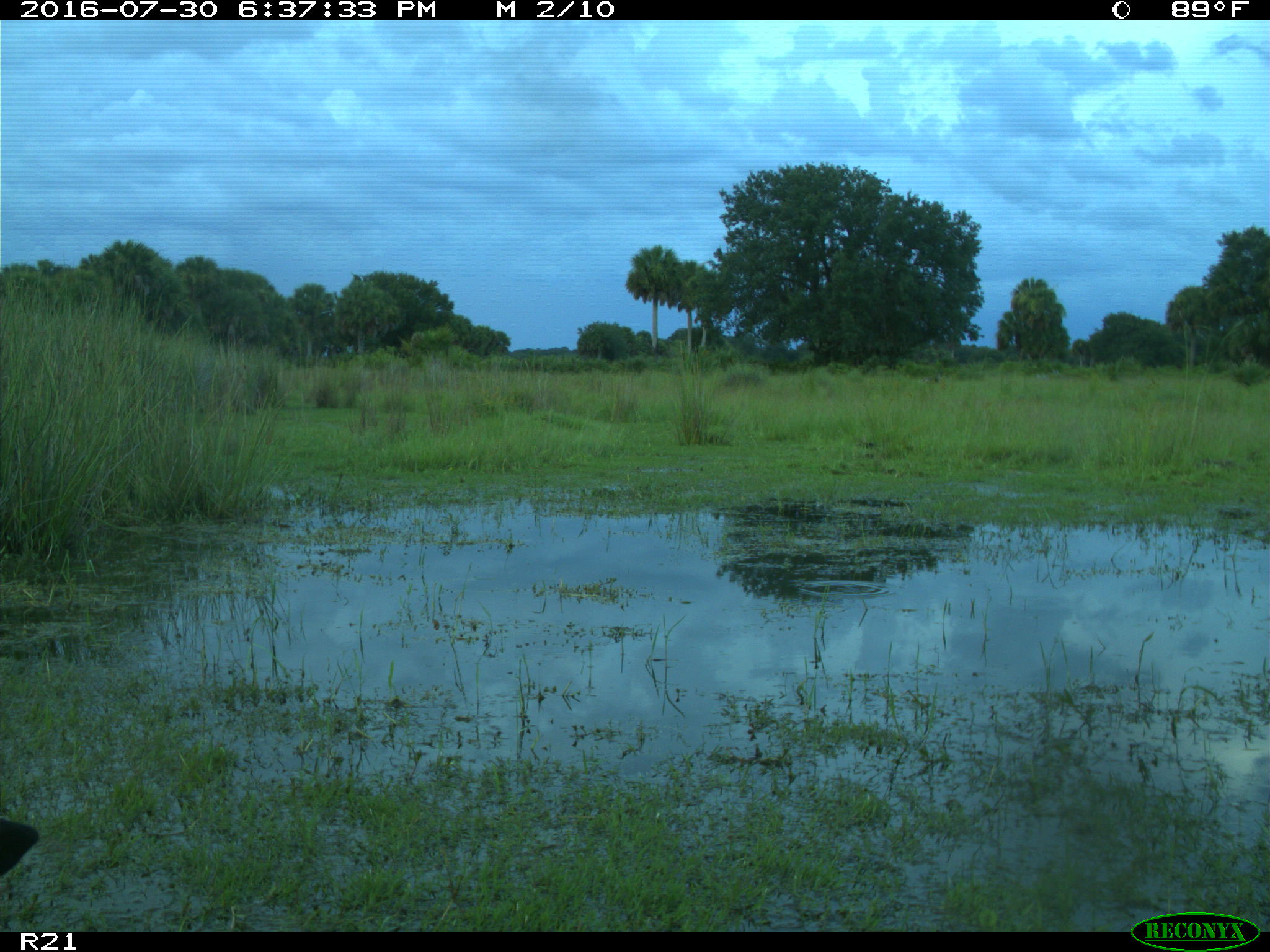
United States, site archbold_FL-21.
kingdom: Animalia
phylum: Chordata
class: Mammalia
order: Artiodactyla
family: Bovidae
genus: Bos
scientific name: Bos taurus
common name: domestic cow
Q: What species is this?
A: Bos taurus (domestic cow).